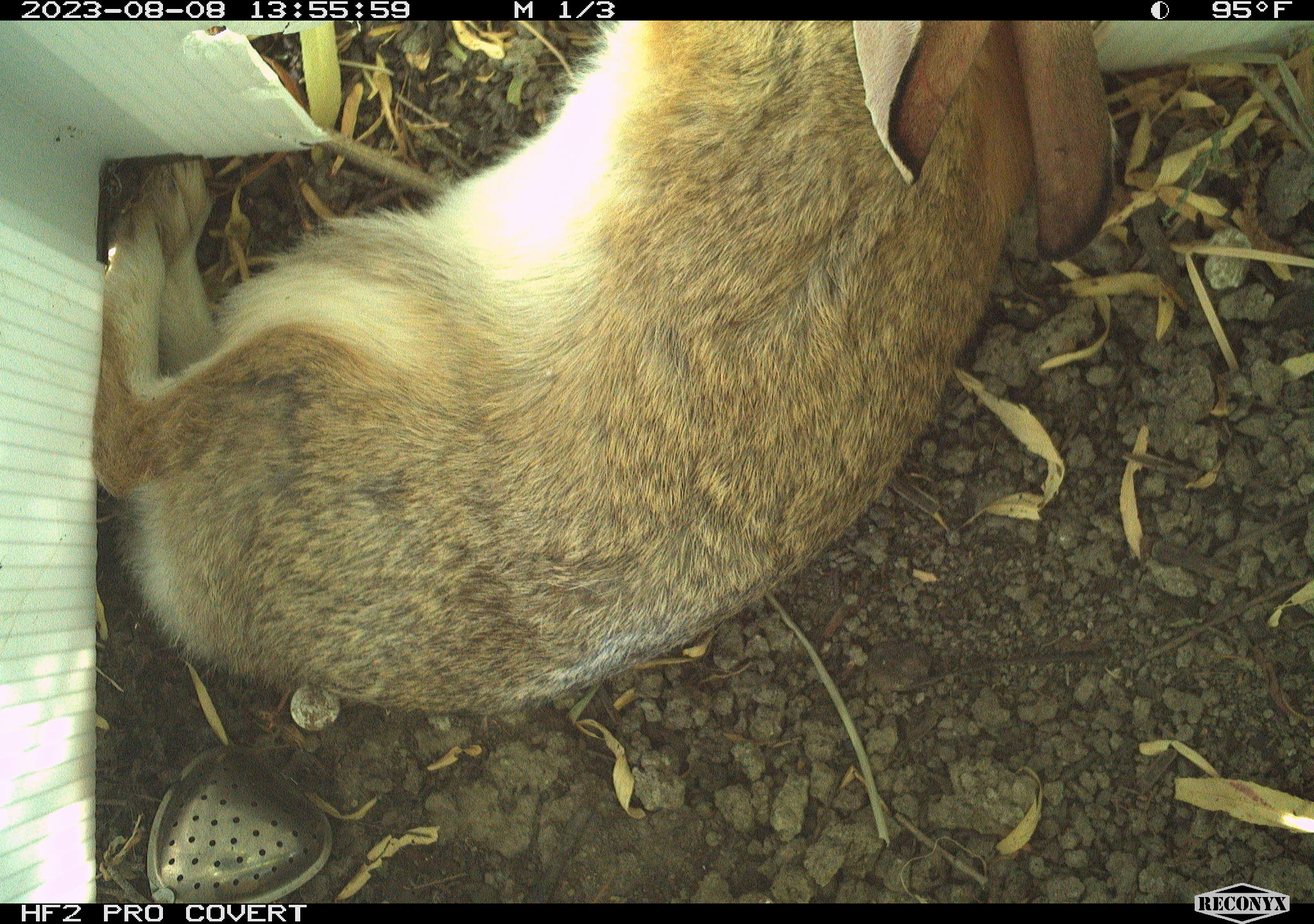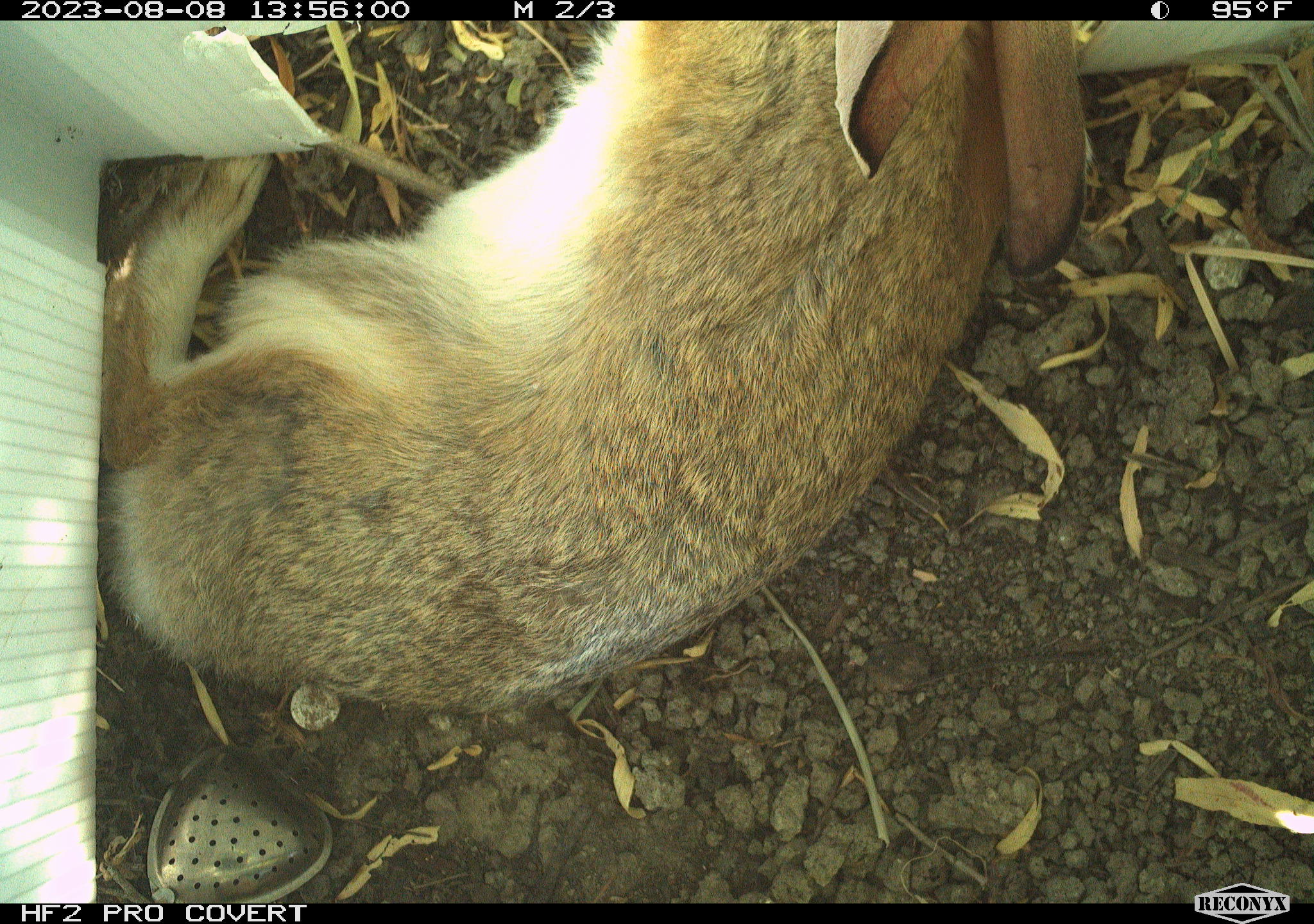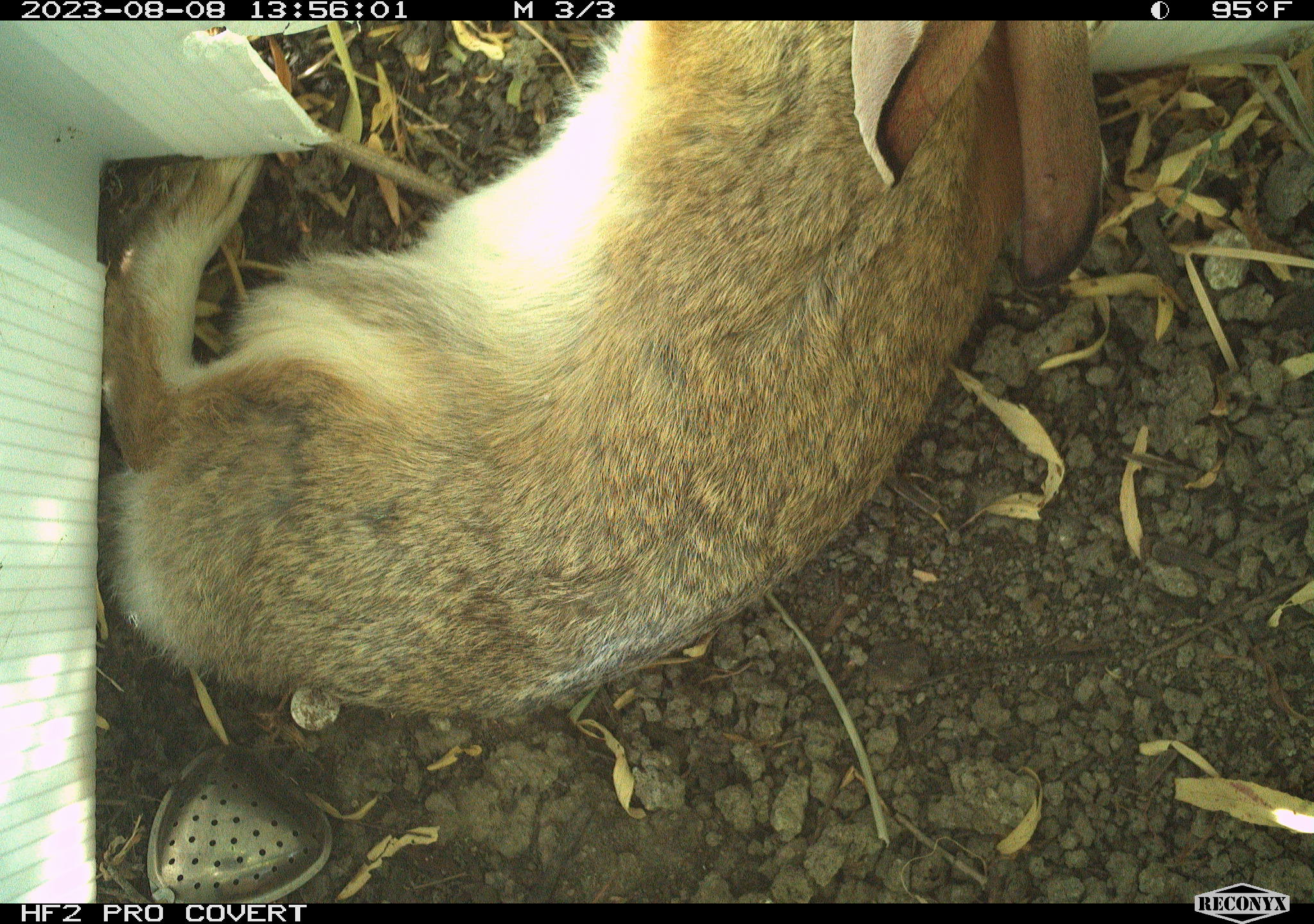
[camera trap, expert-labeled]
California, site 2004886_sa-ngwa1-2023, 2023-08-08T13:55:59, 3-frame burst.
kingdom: Animalia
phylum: Chordata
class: Mammalia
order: Lagomorpha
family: Leporidae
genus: Sylvilagus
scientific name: Sylvilagus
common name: cottontail rabbits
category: sylvilagus species